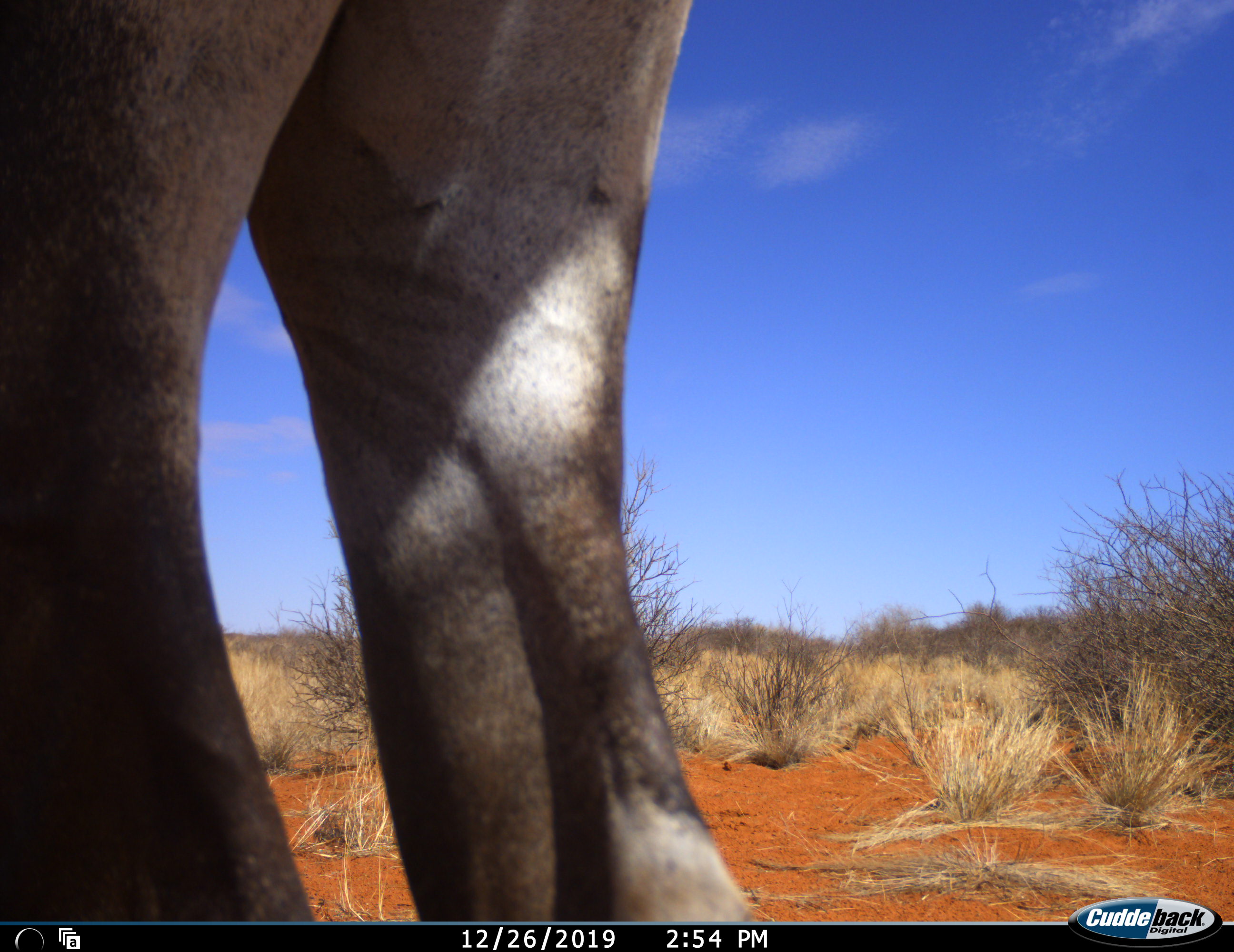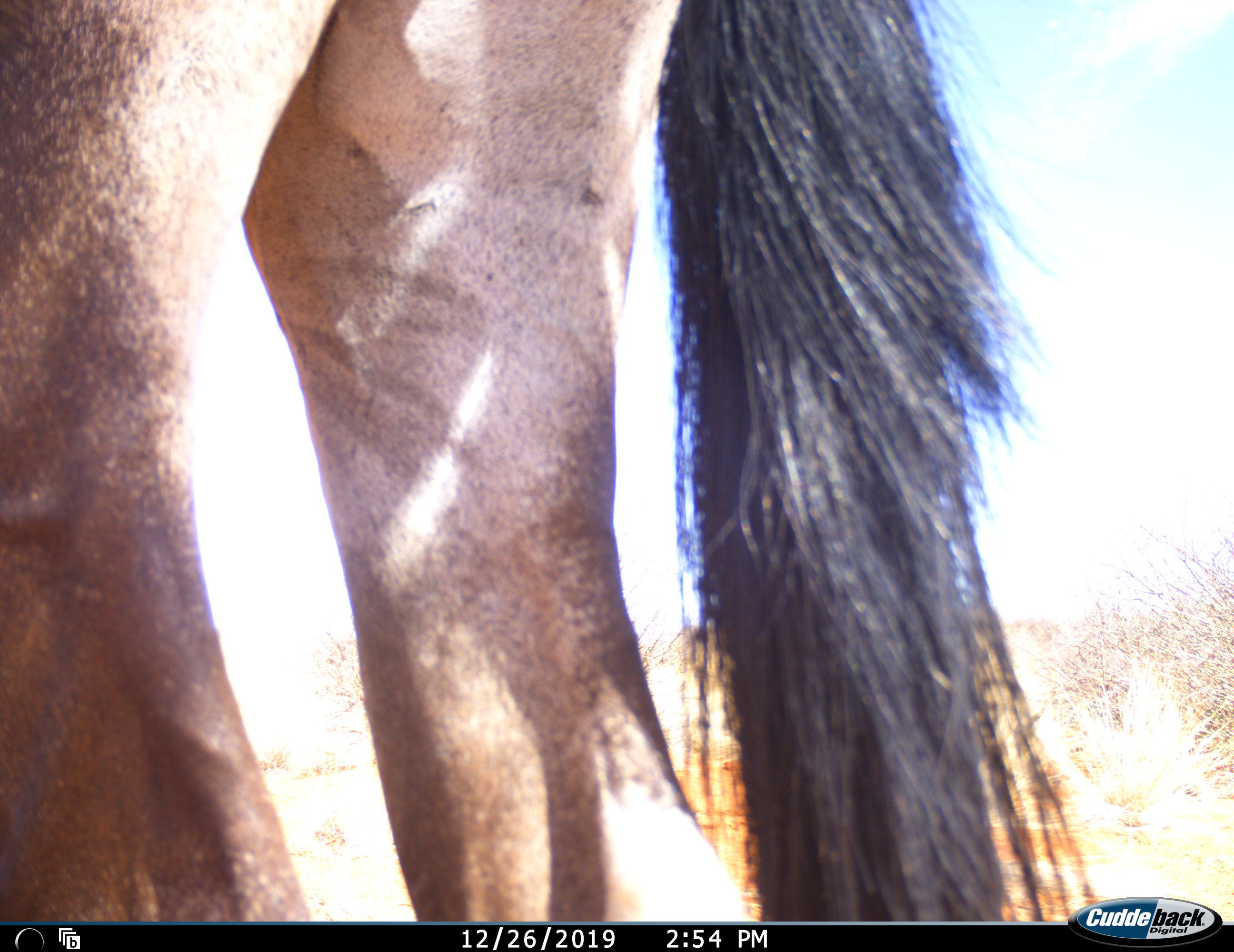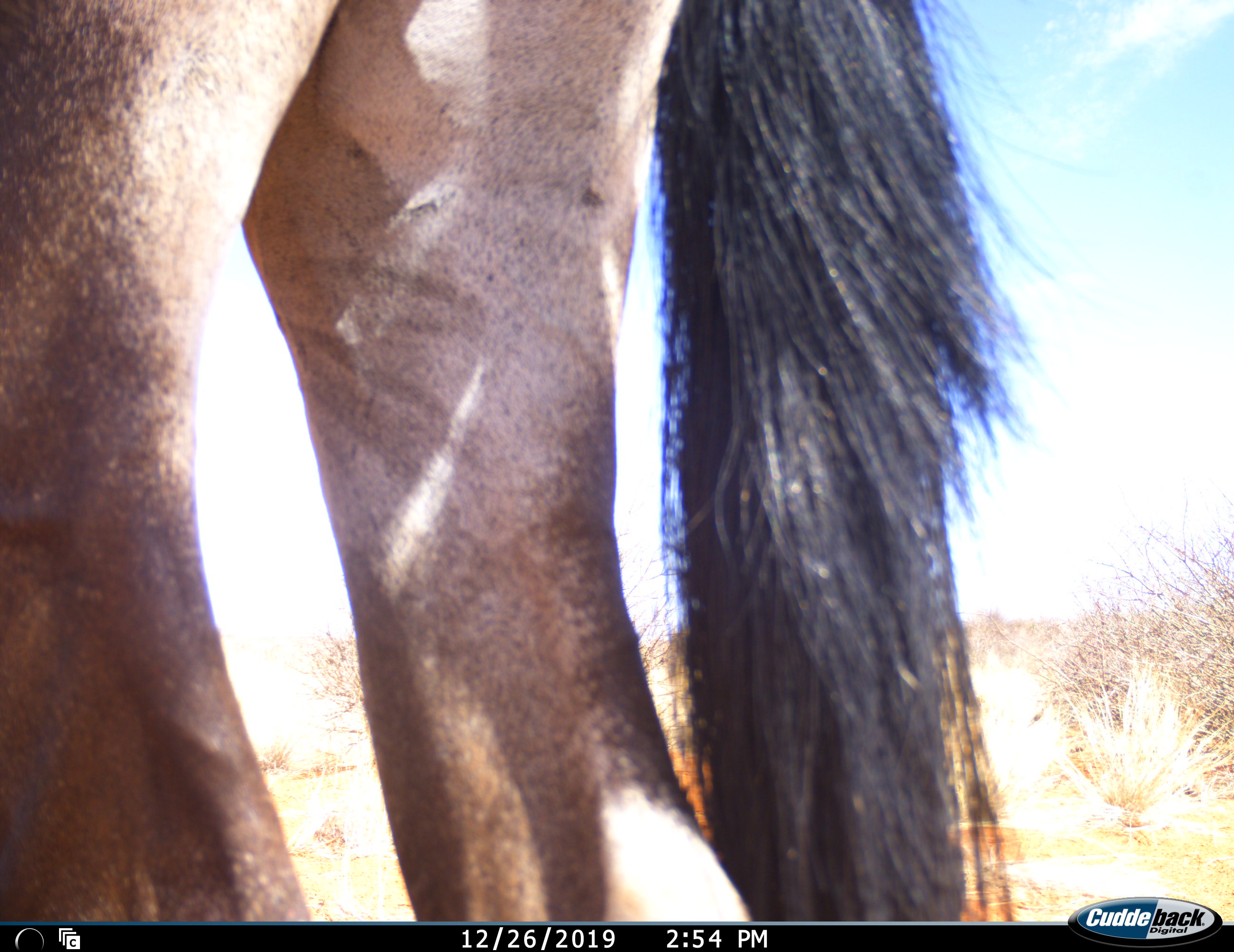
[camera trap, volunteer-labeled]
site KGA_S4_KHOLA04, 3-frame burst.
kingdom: Animalia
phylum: Chordata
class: Mammalia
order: Artiodactyla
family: Bovidae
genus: Oryx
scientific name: Oryx gazella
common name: gemsbok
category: oryx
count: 1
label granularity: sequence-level